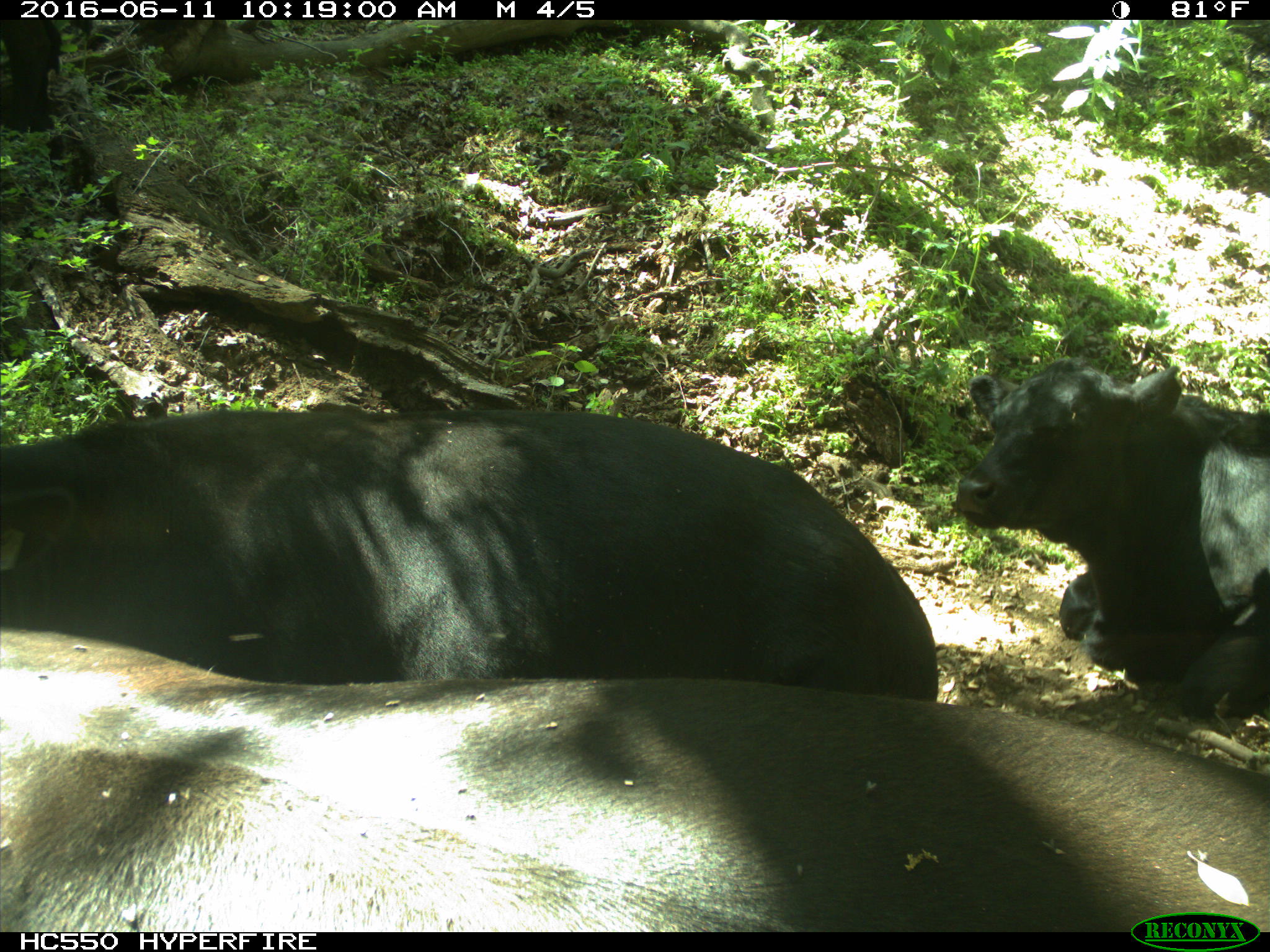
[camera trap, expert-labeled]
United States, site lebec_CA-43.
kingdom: Animalia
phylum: Chordata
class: Mammalia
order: Artiodactyla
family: Bovidae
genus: Bos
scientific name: Bos taurus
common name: domestic cow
Bos taurus (domestic cow).